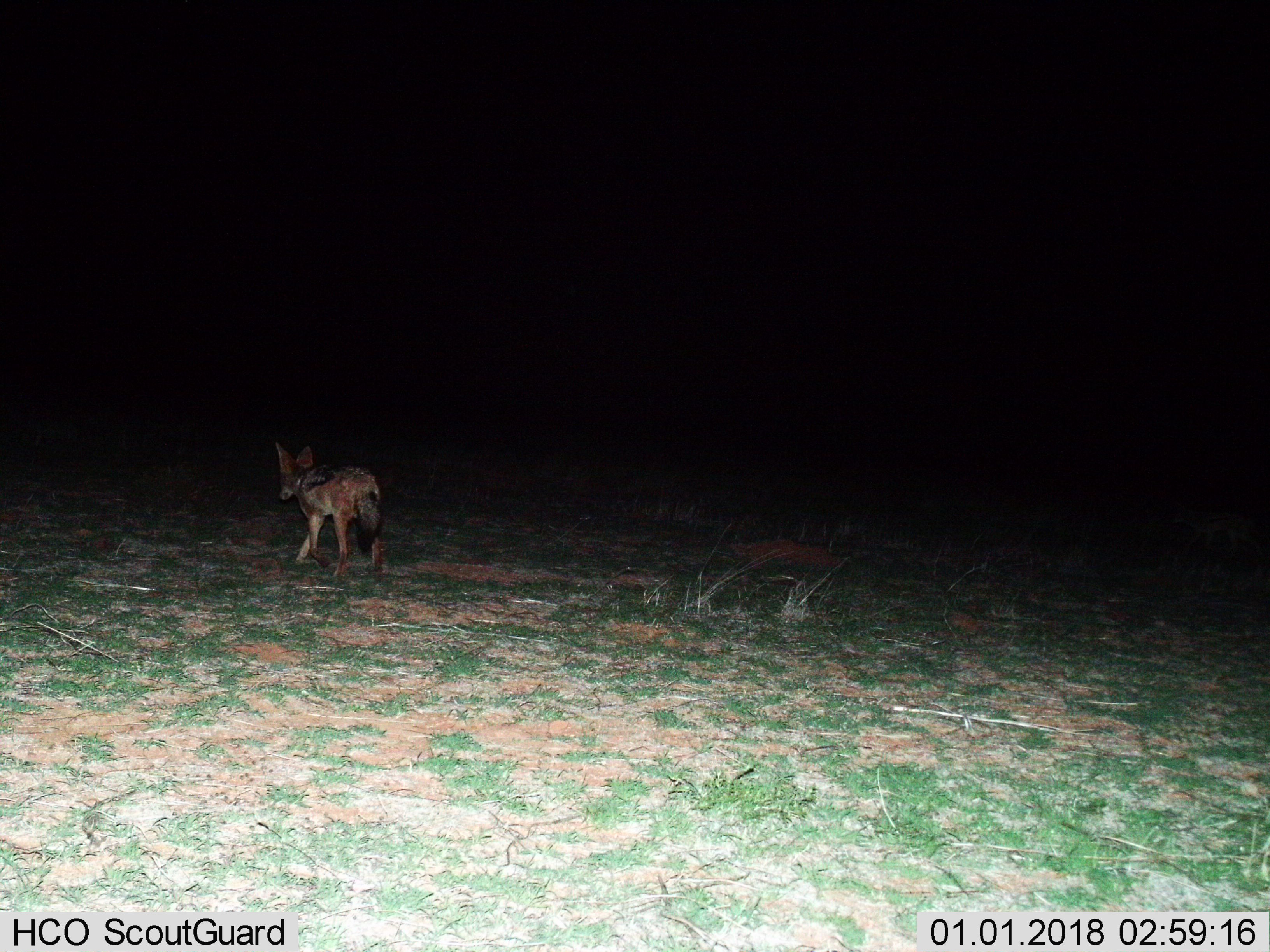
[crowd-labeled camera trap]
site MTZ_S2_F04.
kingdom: Animalia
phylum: Chordata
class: Mammalia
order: Carnivora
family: Canidae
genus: Lupulella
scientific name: Lupulella mesomelas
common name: black-backed jackal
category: jackalblackbacked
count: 1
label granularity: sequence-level